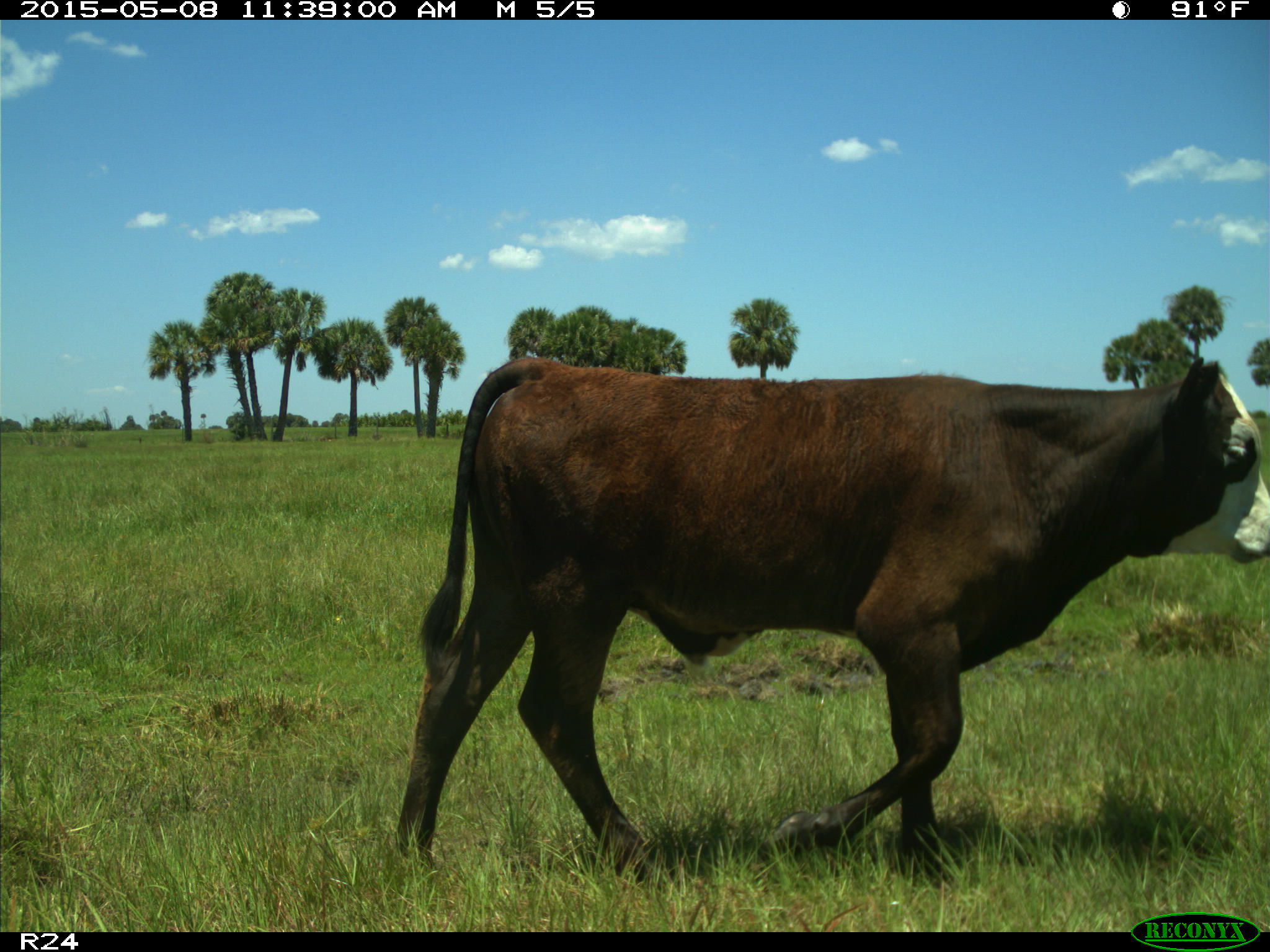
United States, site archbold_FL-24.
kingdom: Animalia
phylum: Chordata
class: Mammalia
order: Artiodactyla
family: Bovidae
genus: Bos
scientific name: Bos taurus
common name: domestic cow